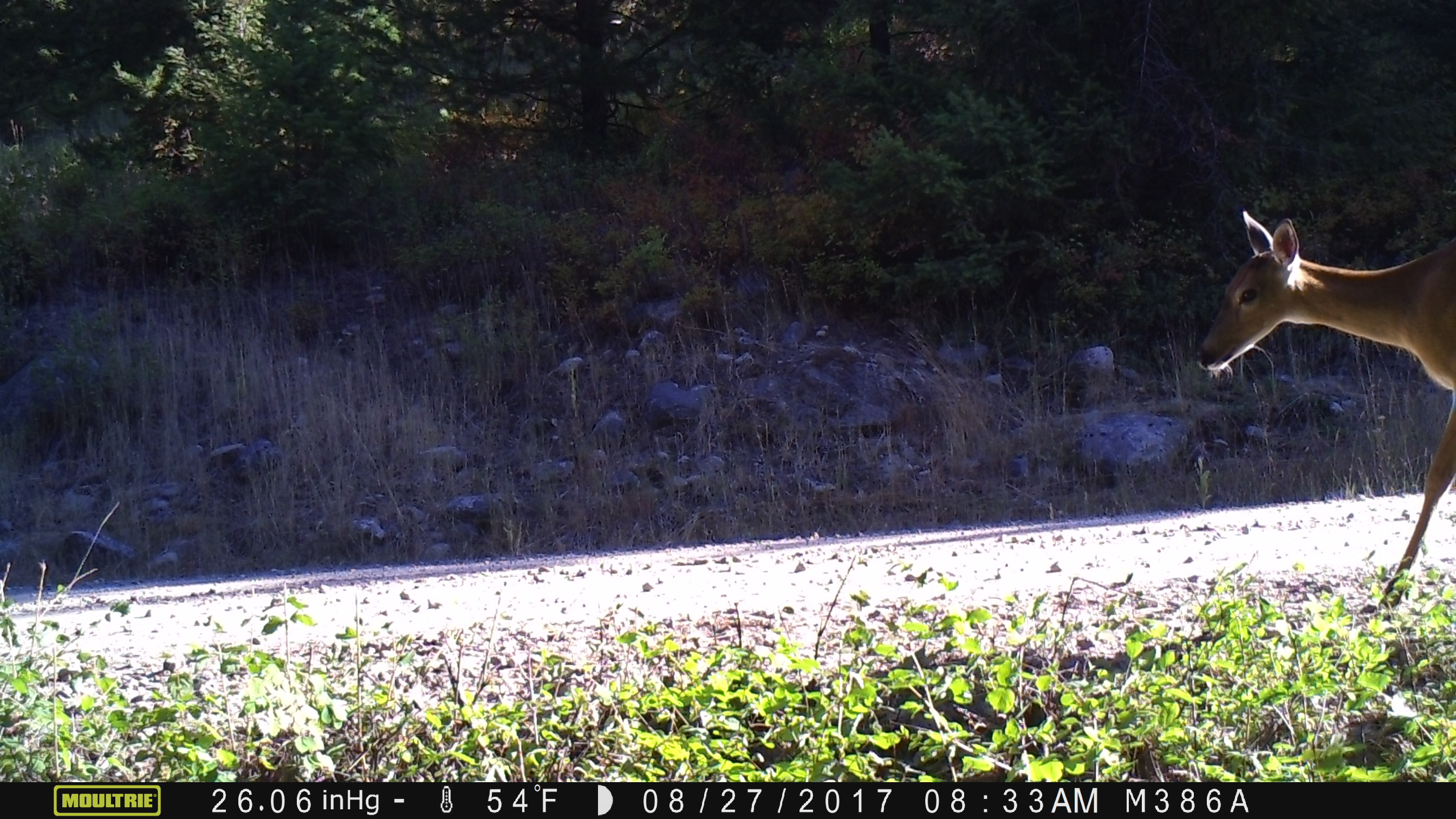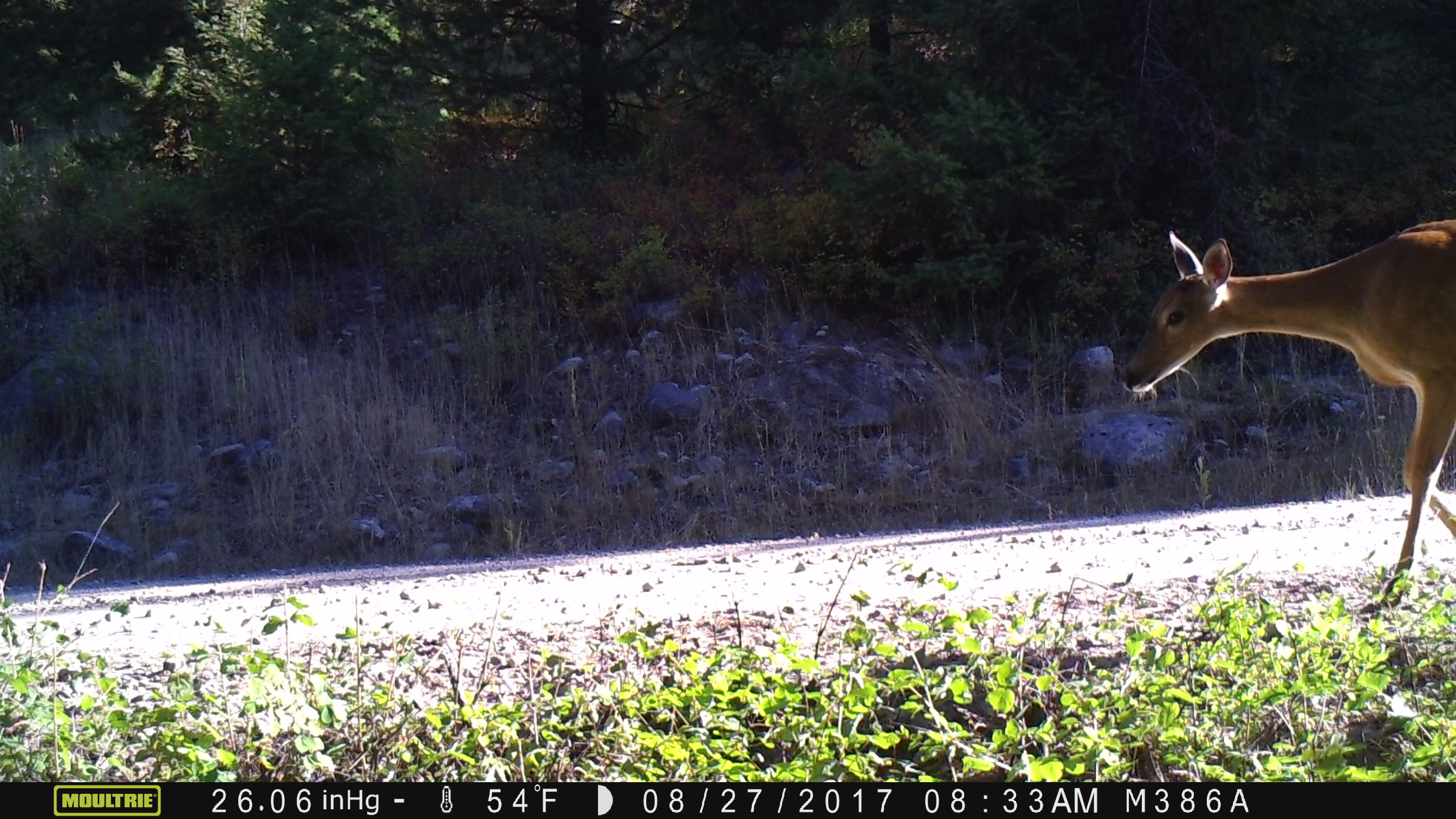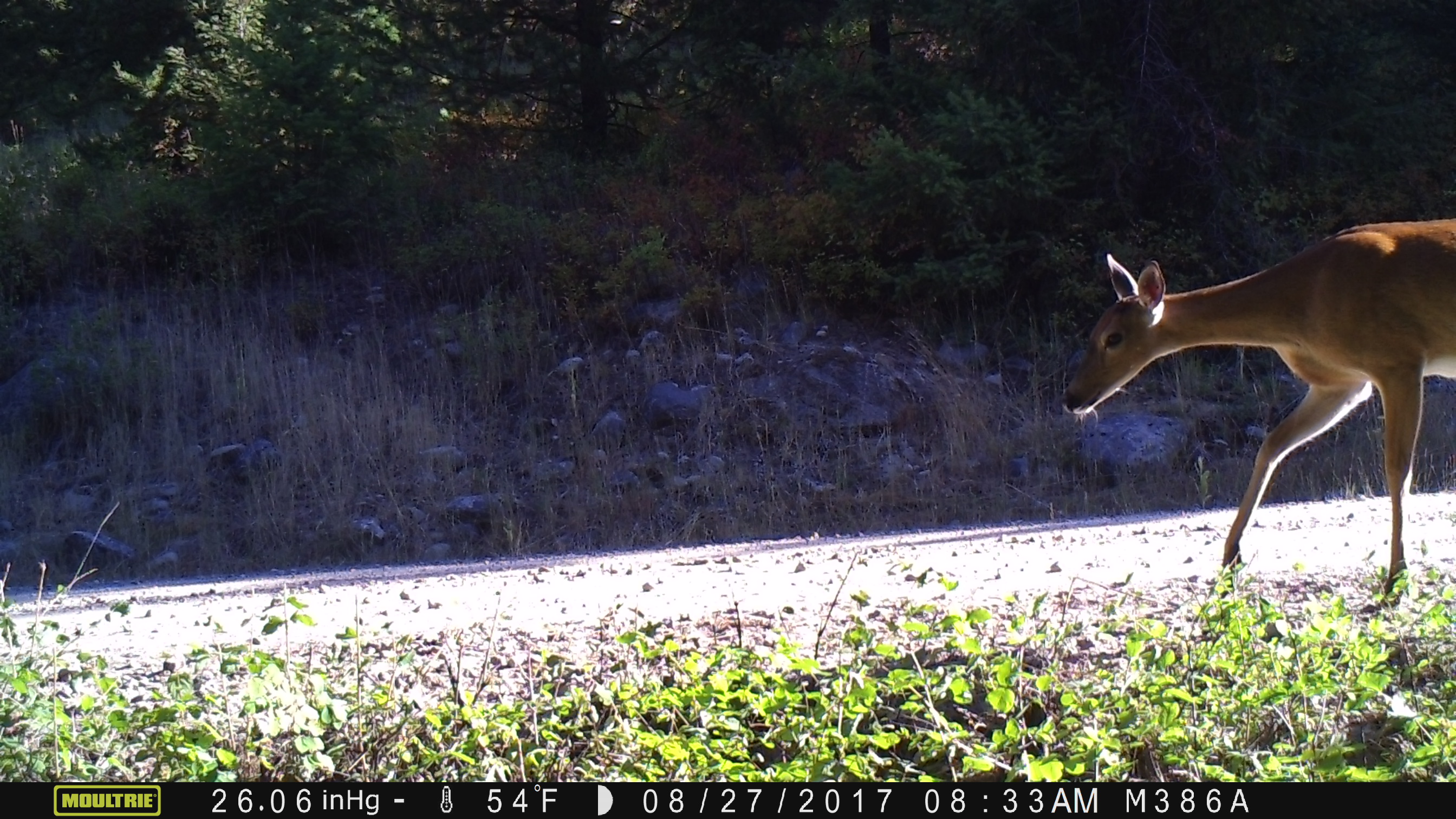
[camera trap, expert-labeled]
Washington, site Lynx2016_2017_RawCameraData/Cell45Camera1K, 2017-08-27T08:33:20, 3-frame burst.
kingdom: Animalia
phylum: Chordata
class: Mammalia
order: Artiodactyla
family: Cervidae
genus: Odocoileus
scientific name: Odocoileus virginianus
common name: white-tailed deer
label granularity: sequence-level